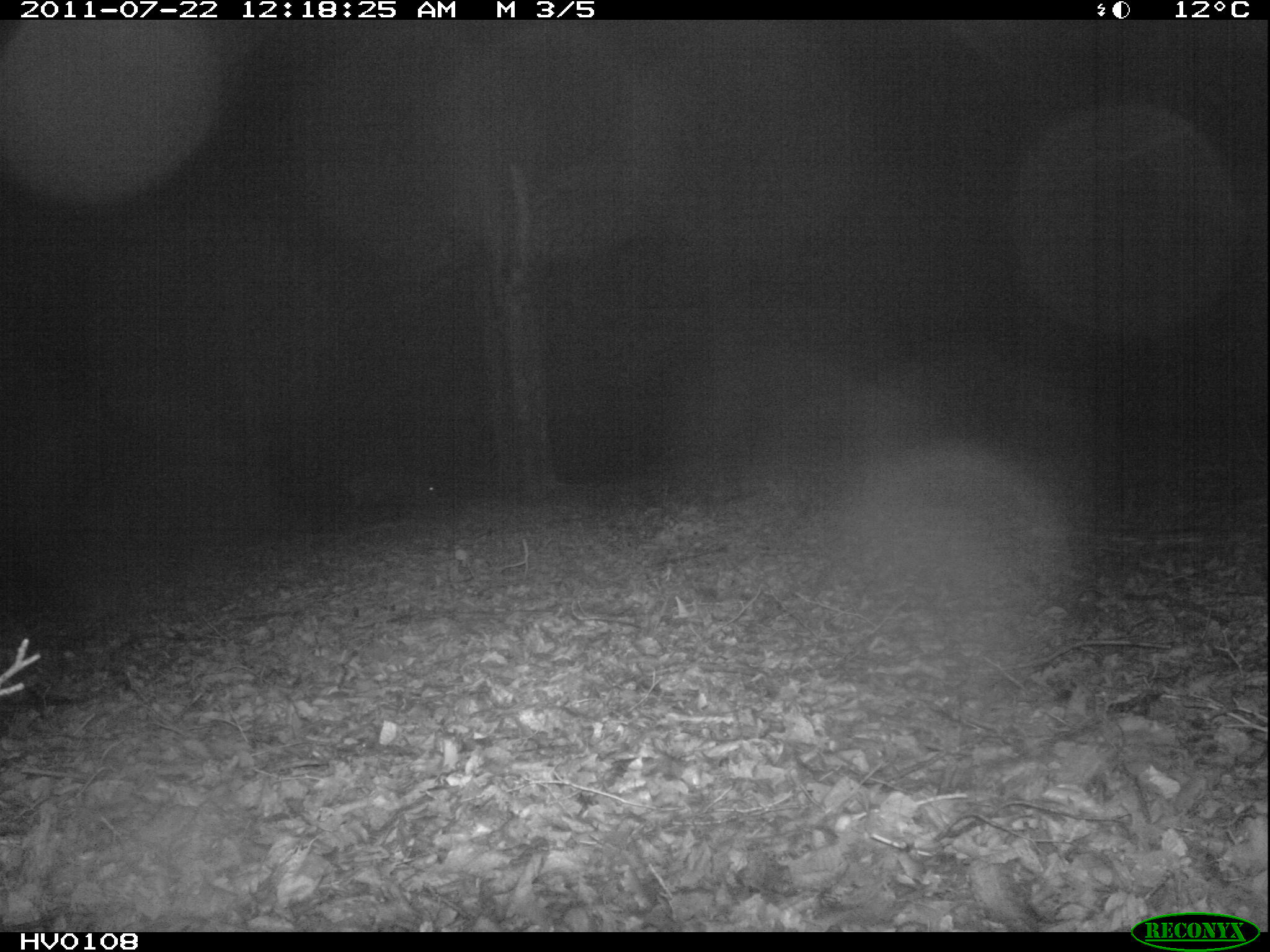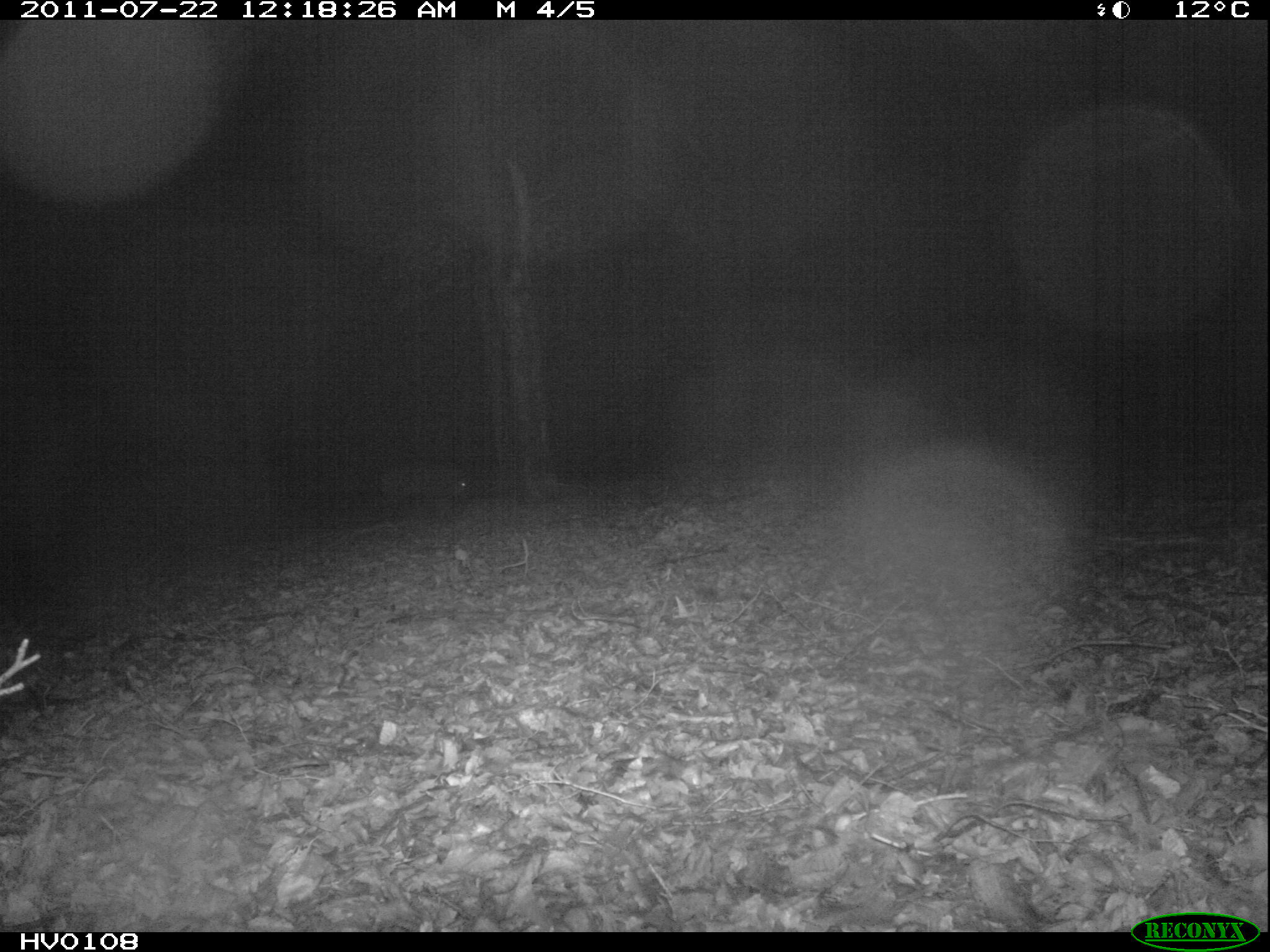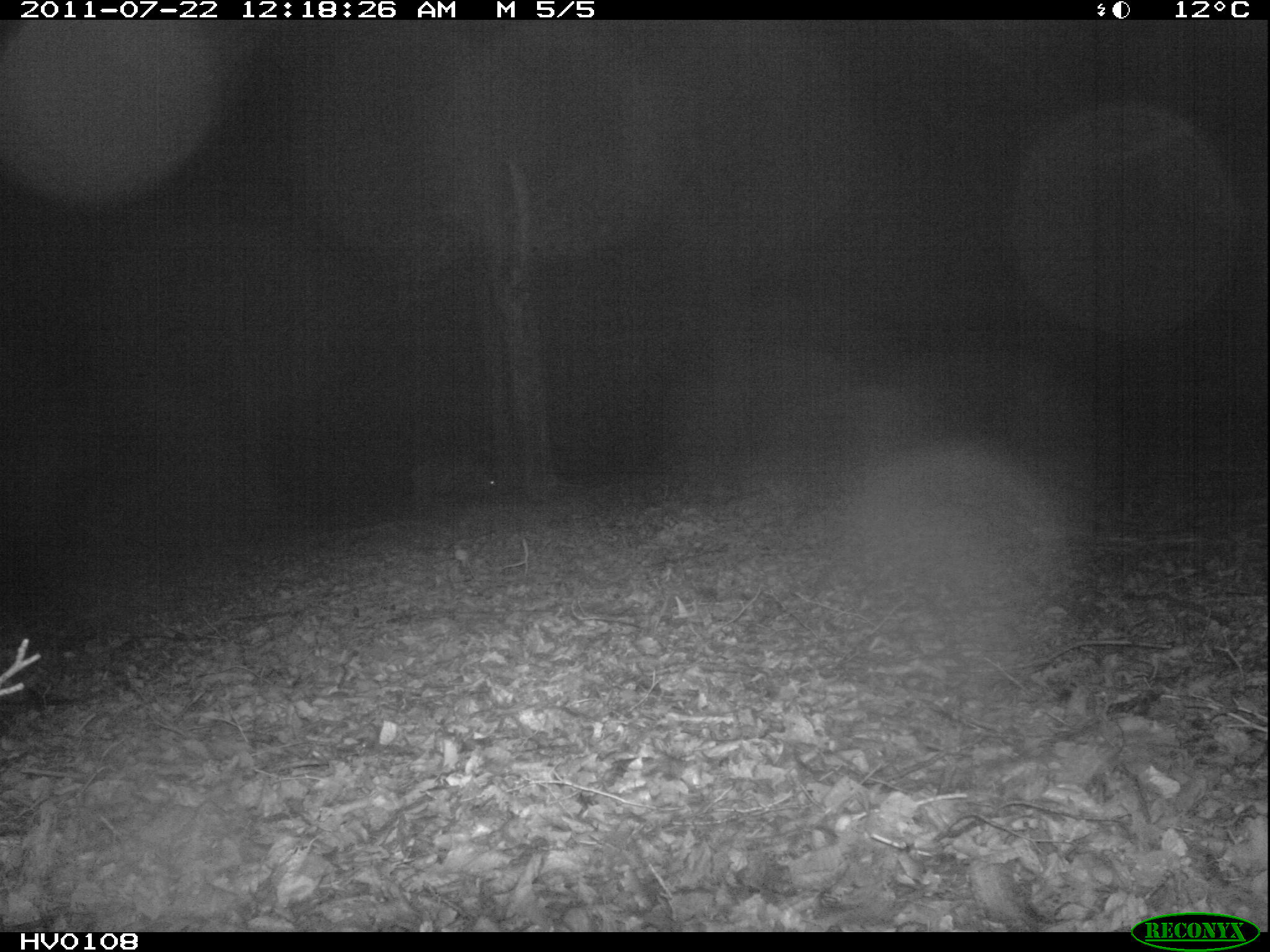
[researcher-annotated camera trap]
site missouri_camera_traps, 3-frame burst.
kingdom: Animalia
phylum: Chordata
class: Mammalia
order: Artiodactyla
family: Suidae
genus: Sus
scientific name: Sus scrofa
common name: wild boar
Wild boar (Sus scrofa). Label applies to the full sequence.